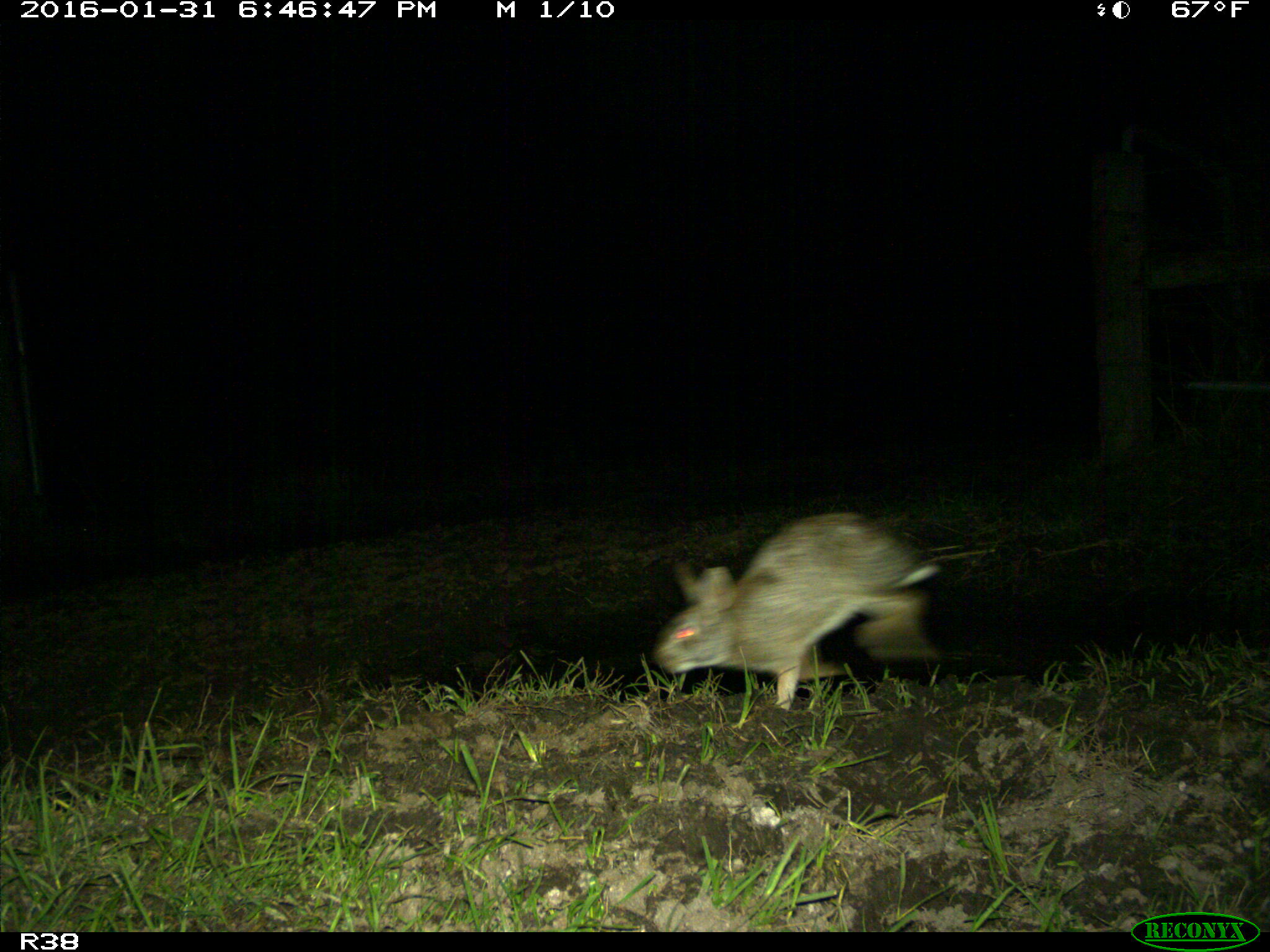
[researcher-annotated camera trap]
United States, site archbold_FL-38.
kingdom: Animalia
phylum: Chordata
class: Mammalia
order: Lagomorpha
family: Leporidae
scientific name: Leporidae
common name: rabbits and hares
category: unidentified rabbit